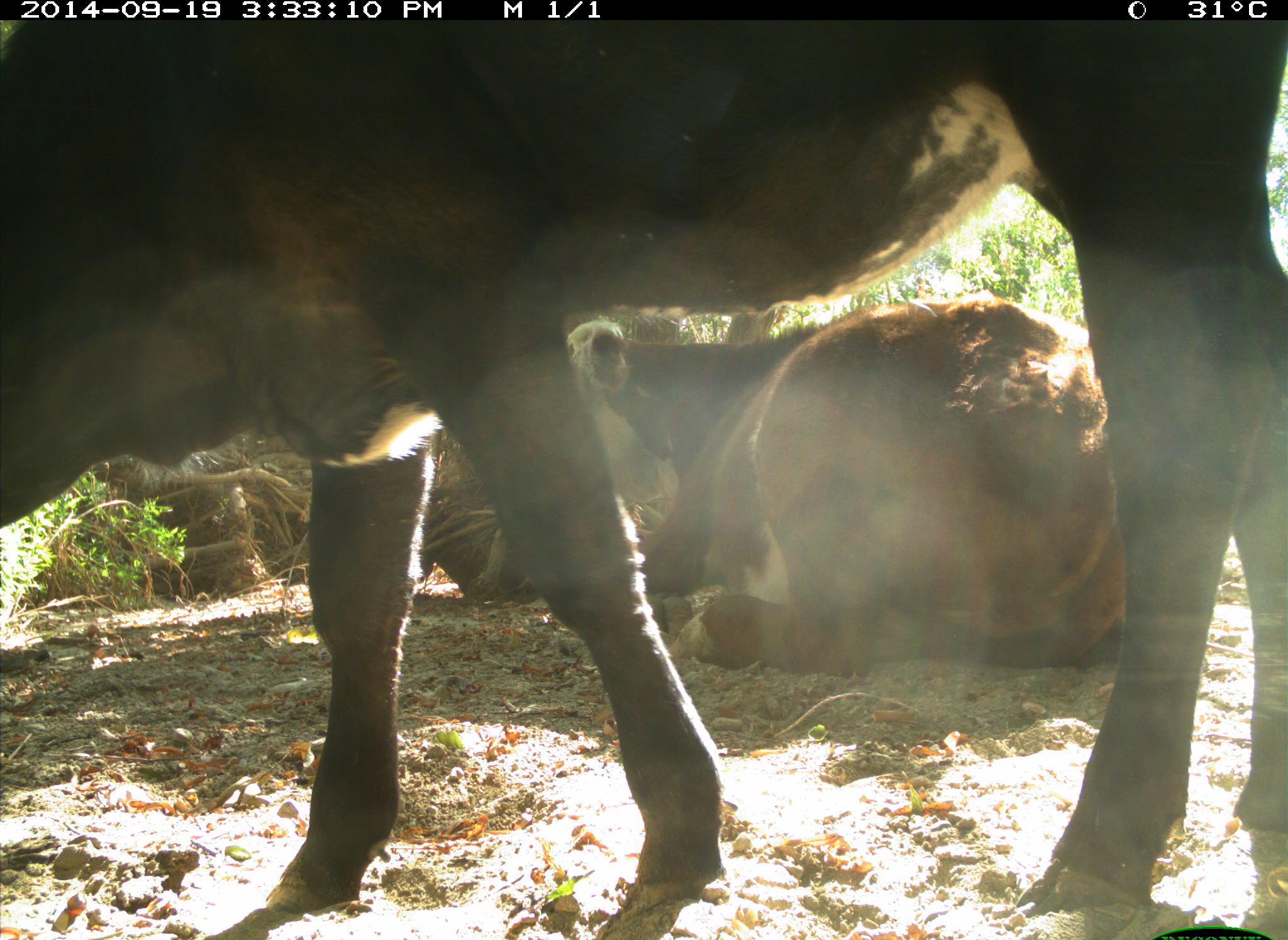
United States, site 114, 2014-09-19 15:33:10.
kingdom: Animalia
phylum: Chordata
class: Mammalia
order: Artiodactyla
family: Bovidae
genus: Bos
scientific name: Bos taurus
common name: cow